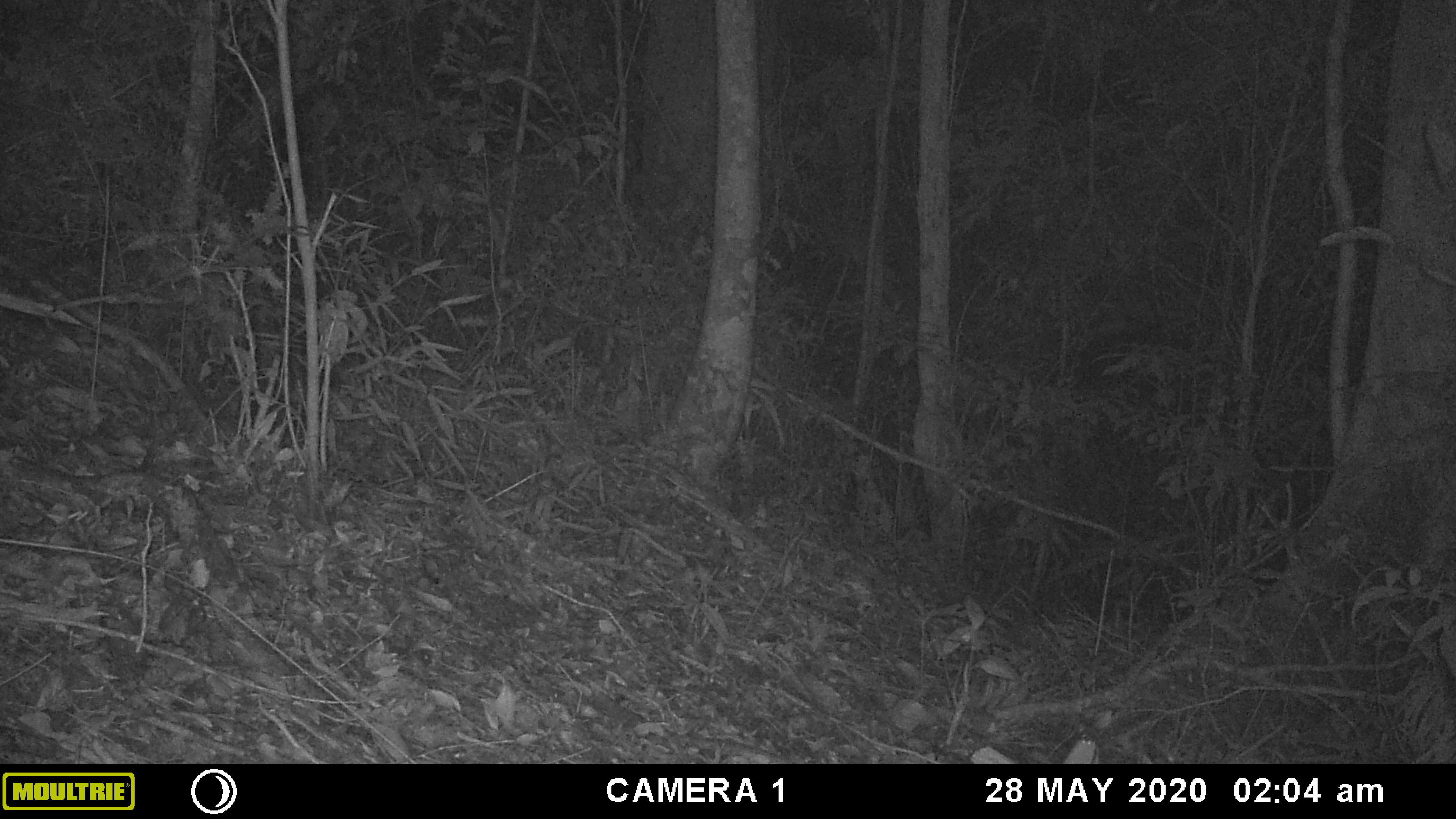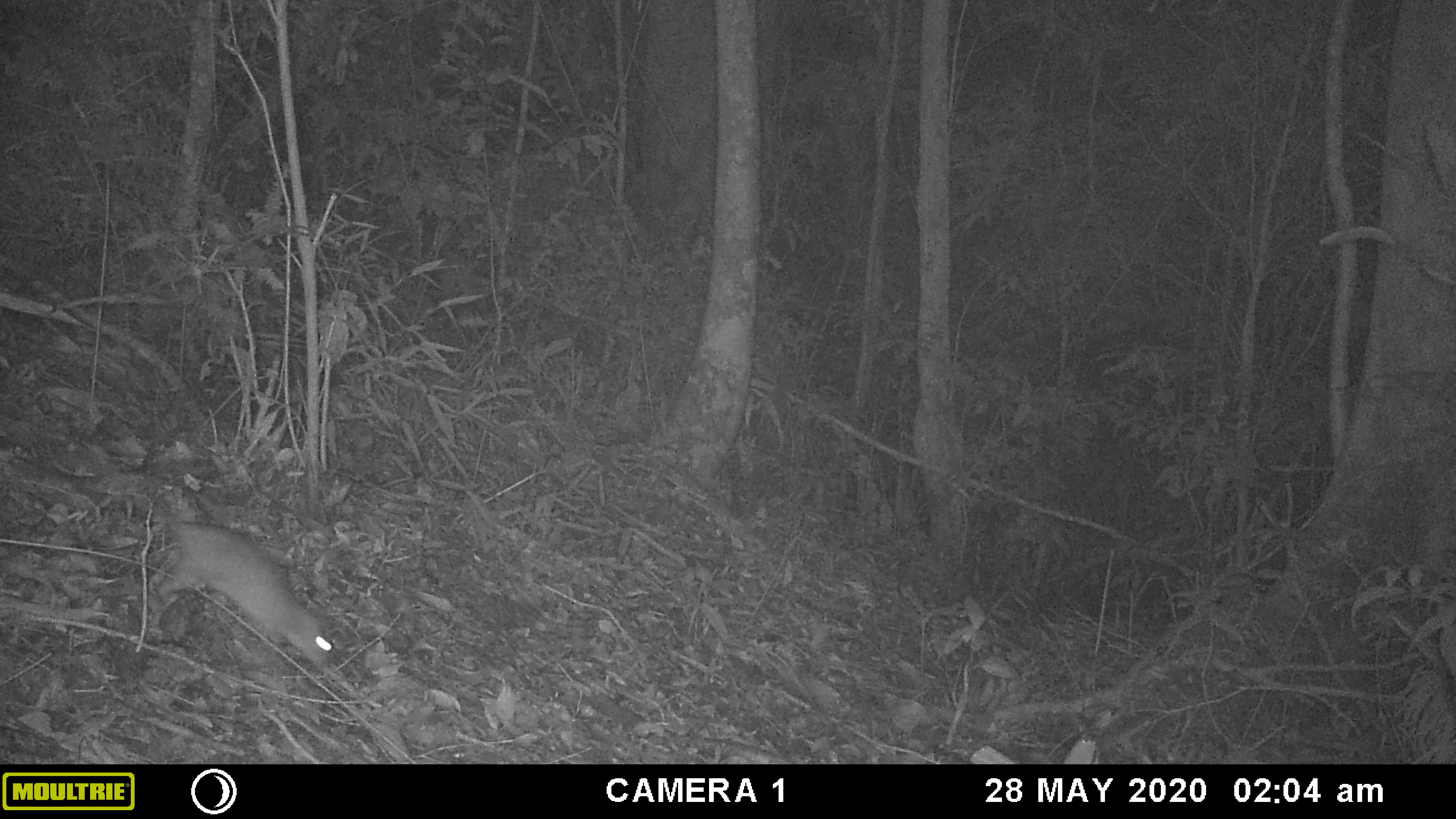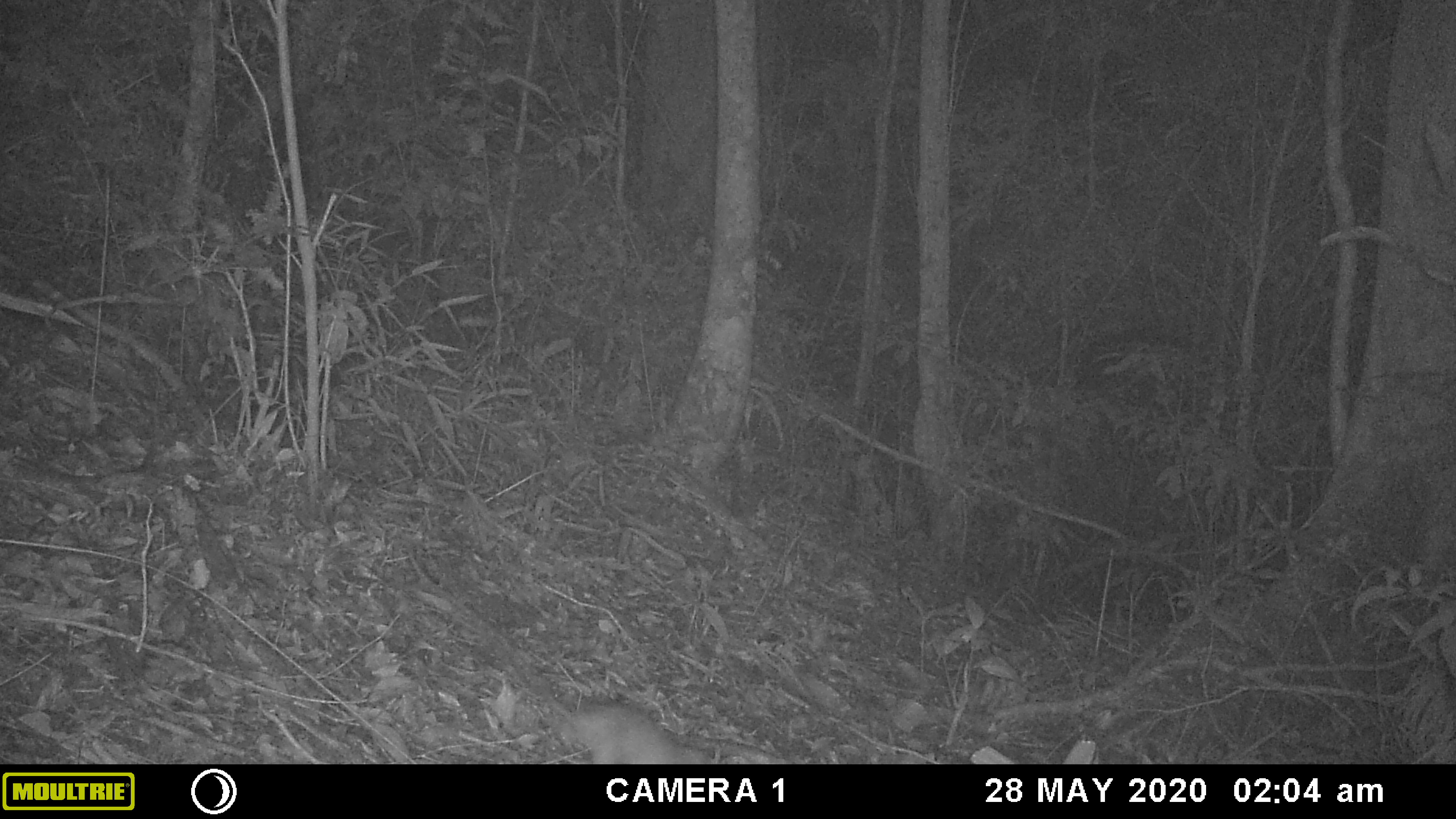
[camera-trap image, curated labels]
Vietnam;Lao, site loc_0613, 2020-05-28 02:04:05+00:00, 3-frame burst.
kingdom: Animalia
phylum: Chordata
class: Mammalia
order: Rodentia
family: Muridae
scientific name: Muridae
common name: old-world mice and rats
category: unidentified murid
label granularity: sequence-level